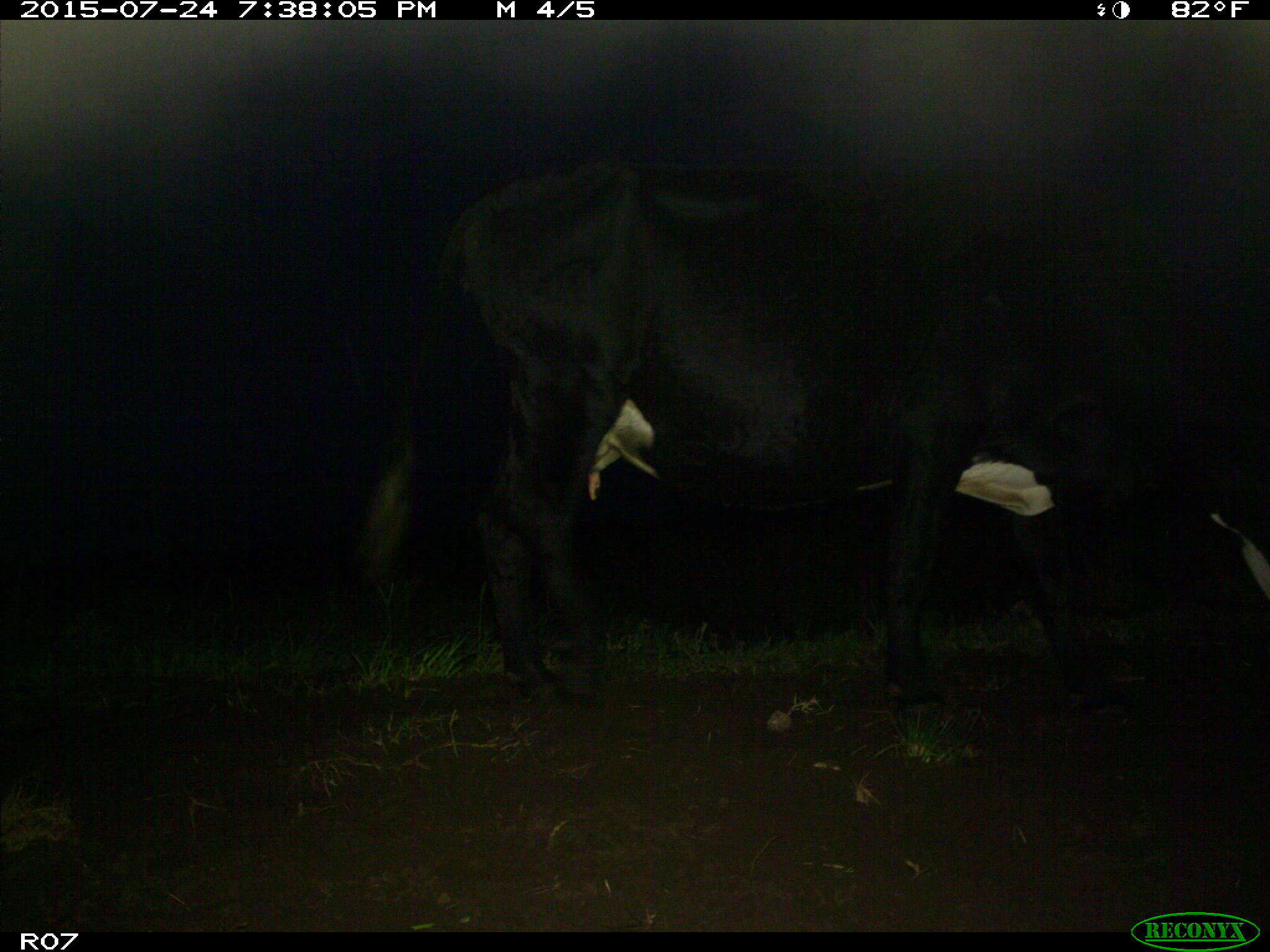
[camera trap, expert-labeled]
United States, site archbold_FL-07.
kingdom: Animalia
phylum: Chordata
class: Mammalia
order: Artiodactyla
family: Bovidae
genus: Bos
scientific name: Bos taurus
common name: domestic cow